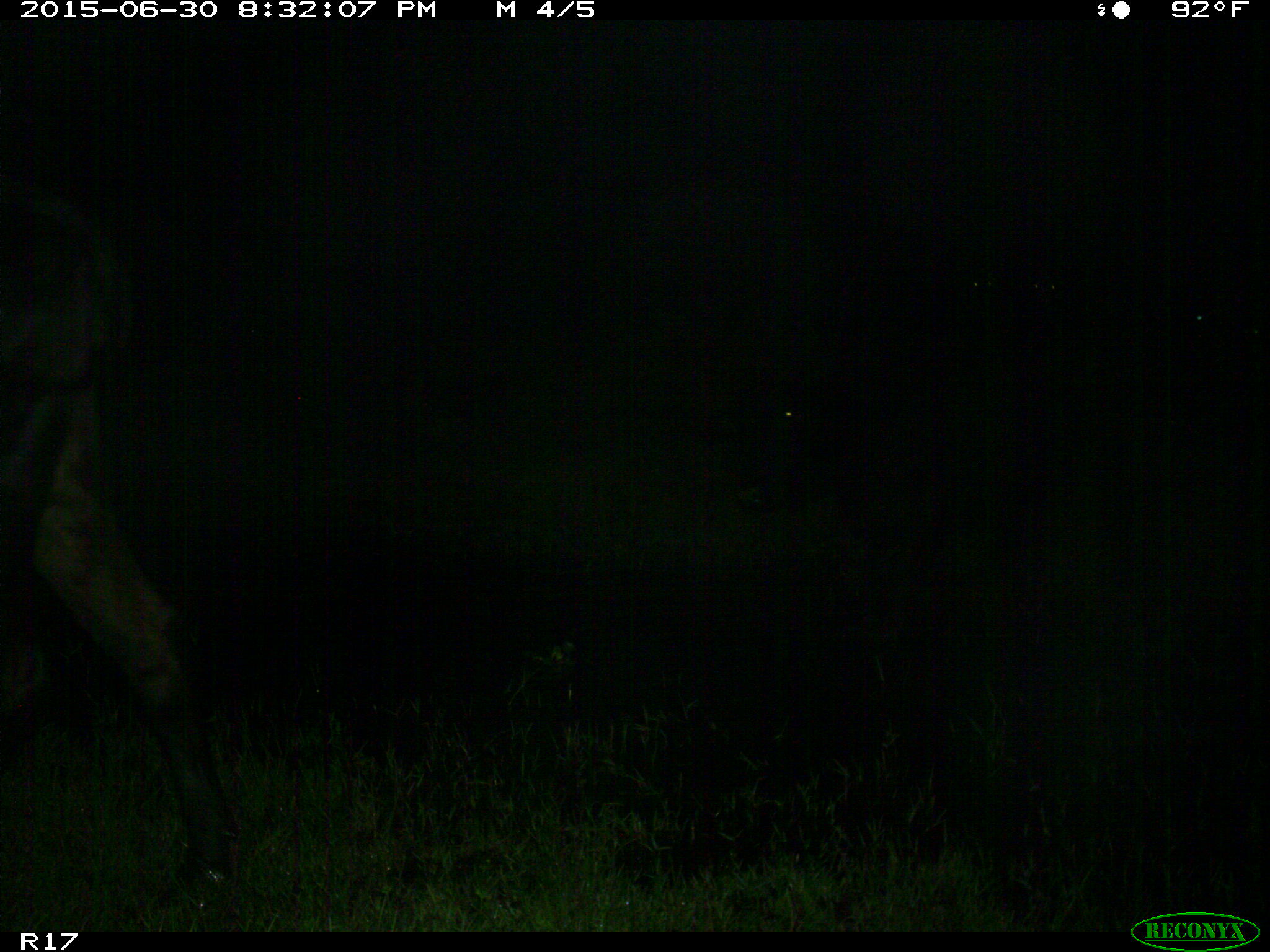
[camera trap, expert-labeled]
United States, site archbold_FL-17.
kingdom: Animalia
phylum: Chordata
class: Mammalia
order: Artiodactyla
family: Bovidae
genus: Bos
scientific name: Bos taurus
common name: domestic cow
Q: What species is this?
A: Bos taurus (domestic cow).